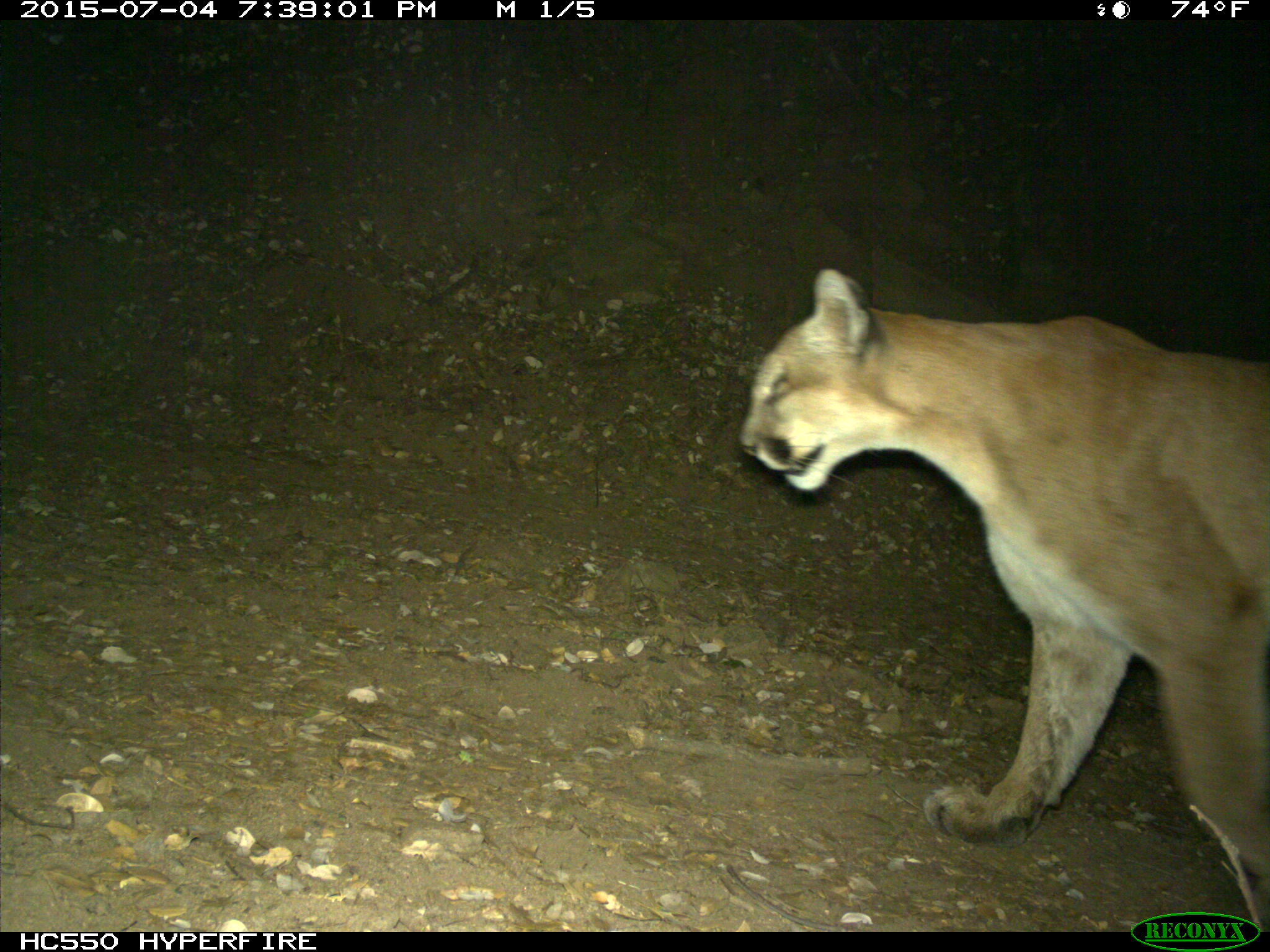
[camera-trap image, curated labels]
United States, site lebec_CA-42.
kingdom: Animalia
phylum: Chordata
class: Mammalia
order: Carnivora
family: Felidae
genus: Puma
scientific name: Puma concolor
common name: mountain lion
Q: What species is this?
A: Puma concolor (mountain lion).